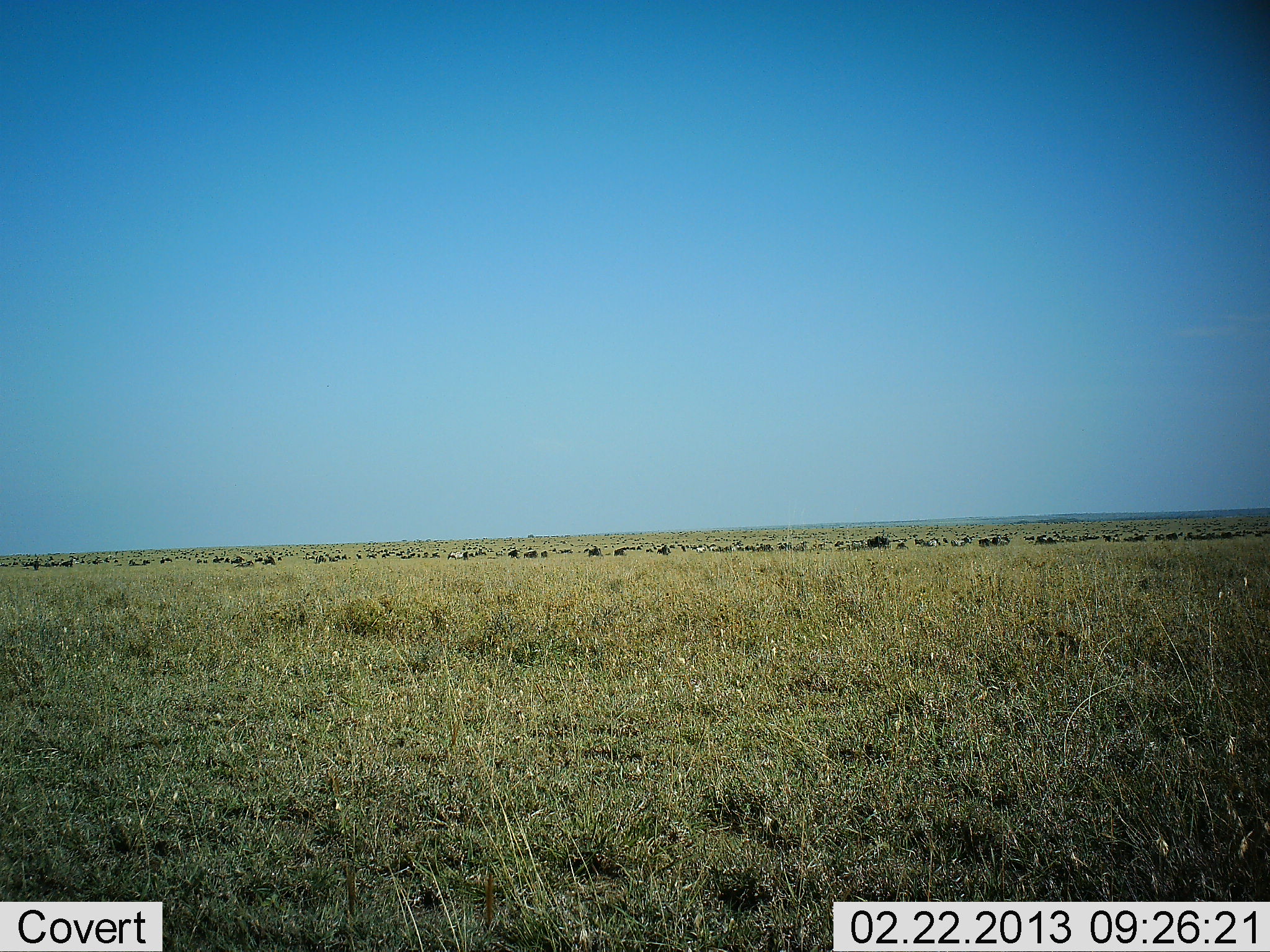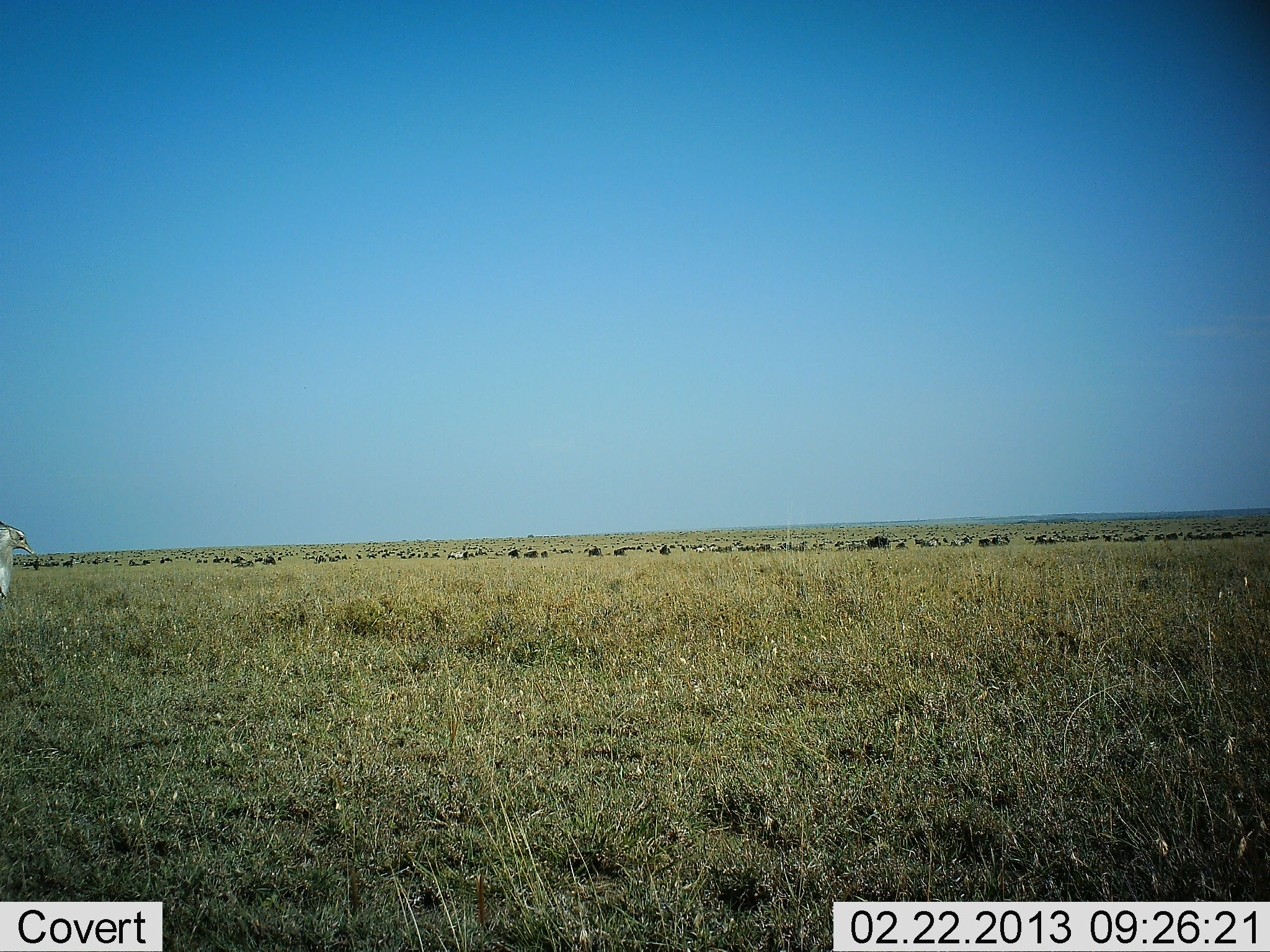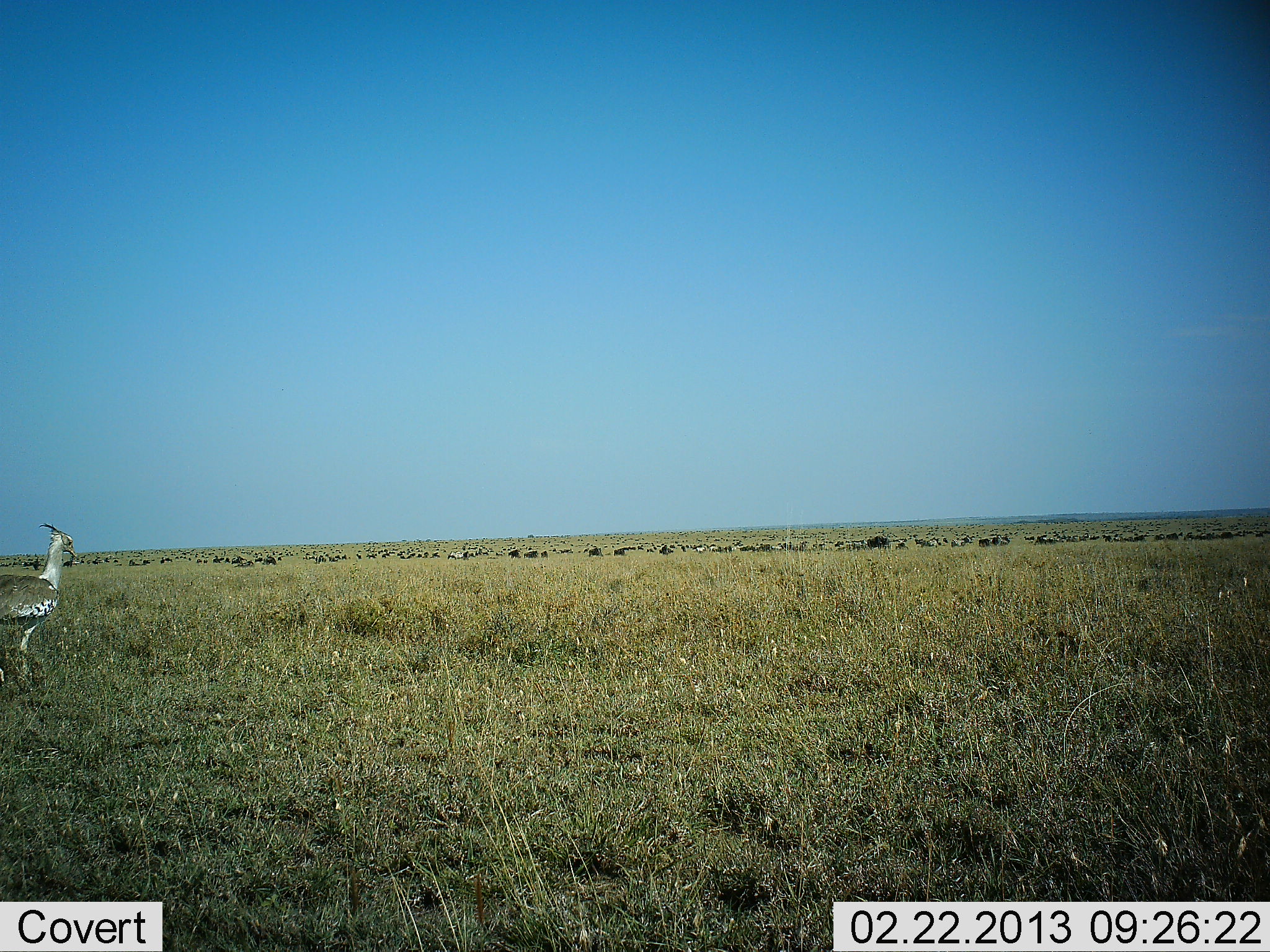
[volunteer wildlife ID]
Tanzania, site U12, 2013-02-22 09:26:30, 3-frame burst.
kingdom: Animalia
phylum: Chordata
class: Aves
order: Otidiformes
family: Otididae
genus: Ardeotis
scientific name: Ardeotis kori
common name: kori bustard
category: koribustard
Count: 1.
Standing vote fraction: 0%.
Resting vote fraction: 0%.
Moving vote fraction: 100%.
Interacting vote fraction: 0%.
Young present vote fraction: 0%.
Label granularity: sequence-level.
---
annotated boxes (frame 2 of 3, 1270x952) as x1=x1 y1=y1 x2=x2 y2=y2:
animal: x1=0 y1=516 x2=28 y2=602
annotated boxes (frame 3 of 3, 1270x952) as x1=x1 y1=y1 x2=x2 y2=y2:
animal: x1=0 y1=522 x2=76 y2=679